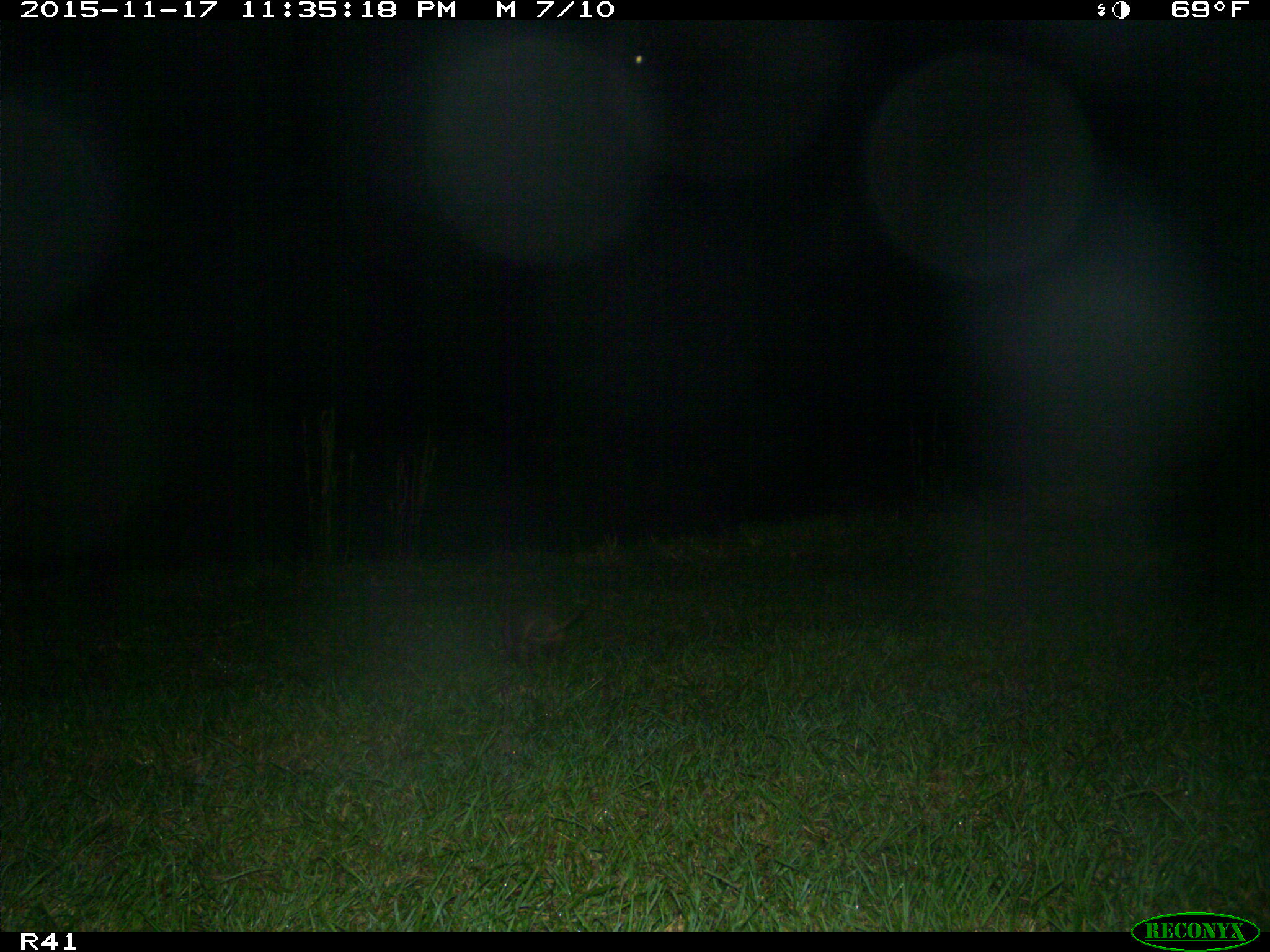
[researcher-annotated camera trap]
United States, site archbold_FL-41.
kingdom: Animalia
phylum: Chordata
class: Mammalia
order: Cingulata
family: Dasypodidae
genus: Dasypus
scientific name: Dasypus novemcinctus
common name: nine-banded armadillo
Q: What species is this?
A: Dasypus novemcinctus (nine-banded armadillo).